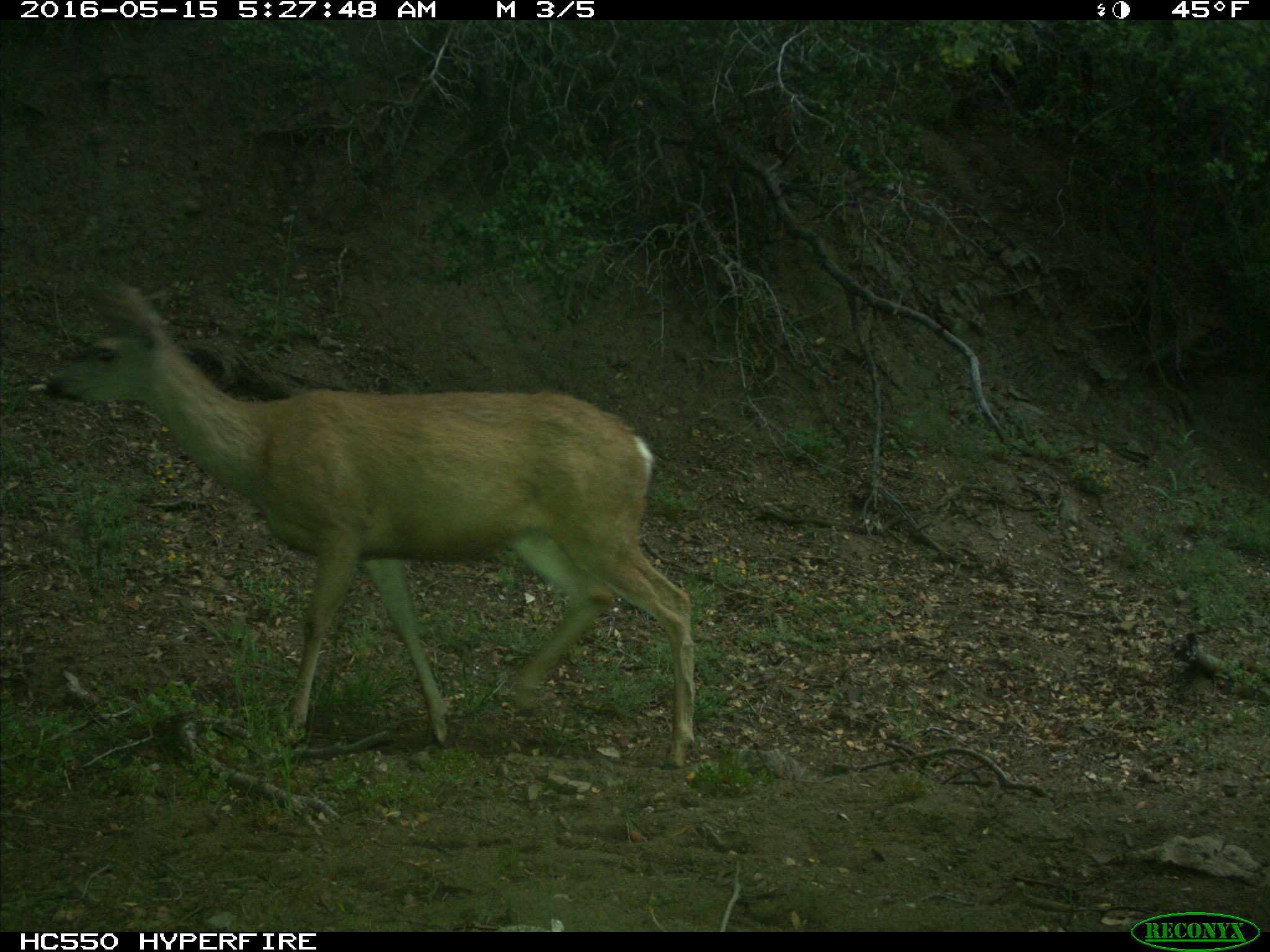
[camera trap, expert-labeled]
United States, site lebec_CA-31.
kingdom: Animalia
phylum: Chordata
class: Mammalia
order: Artiodactyla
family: Cervidae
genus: Odocoileus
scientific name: Odocoileus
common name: deer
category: unidentified deer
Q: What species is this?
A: Unidentified deer (deer) (Odocoileus).